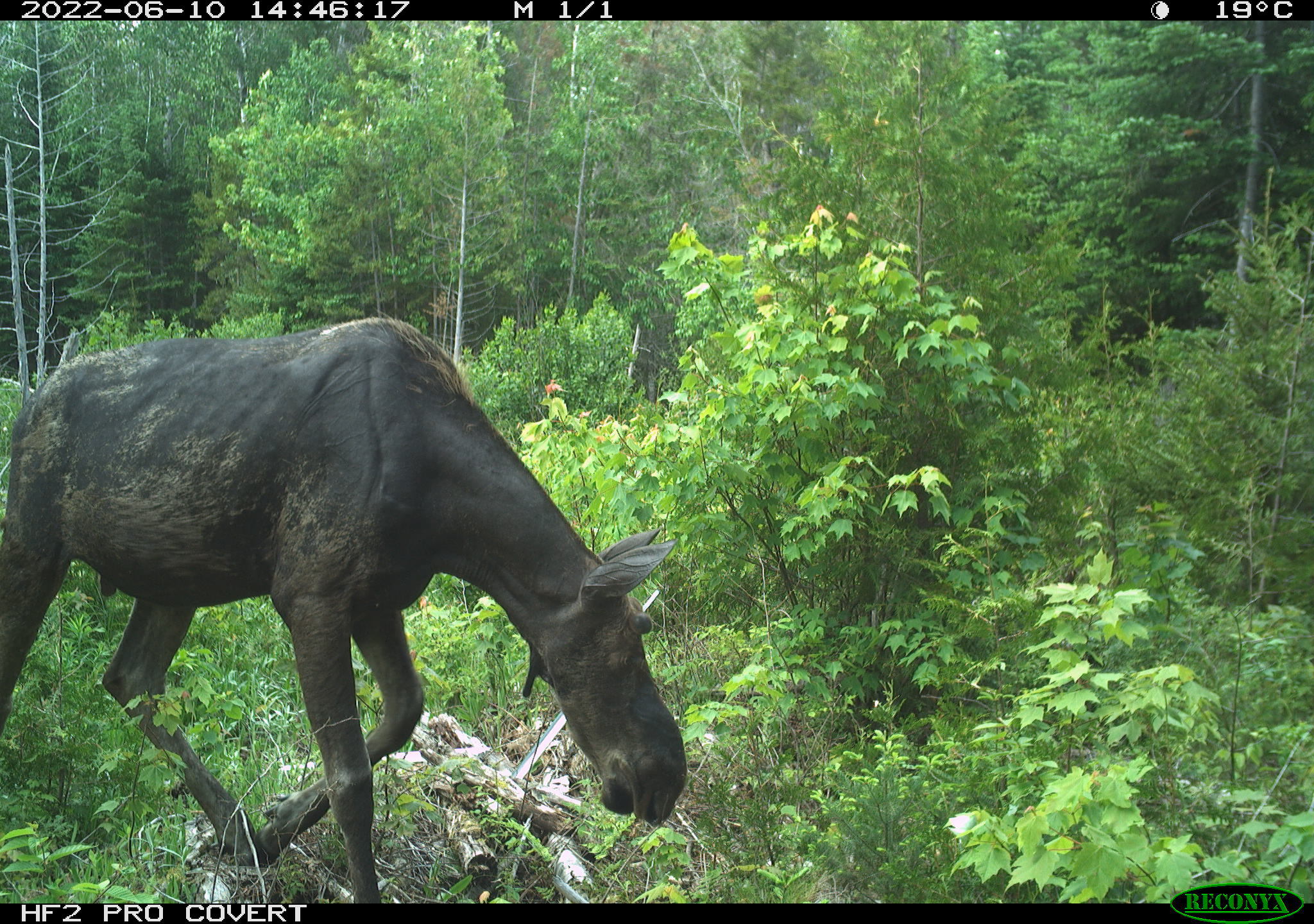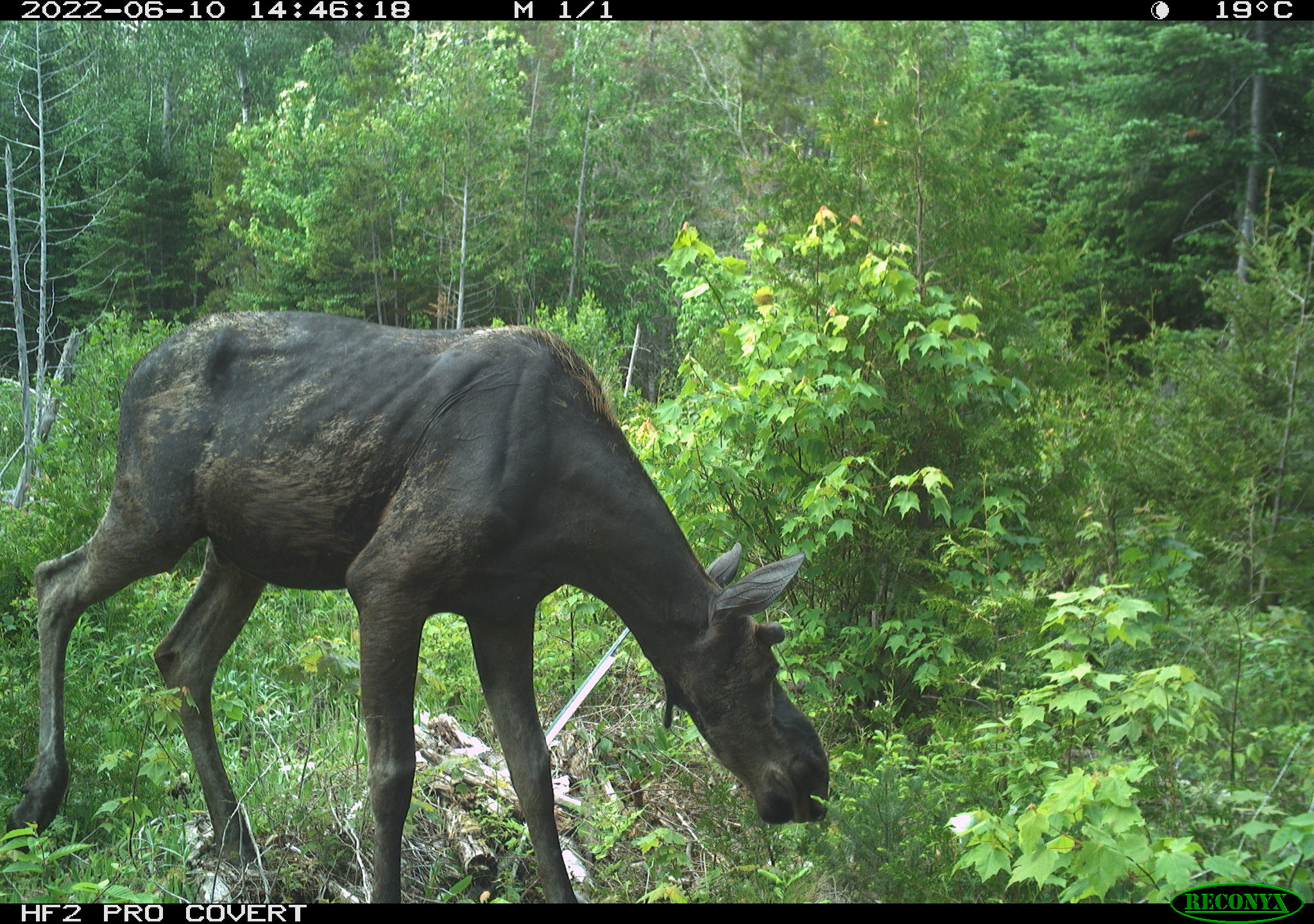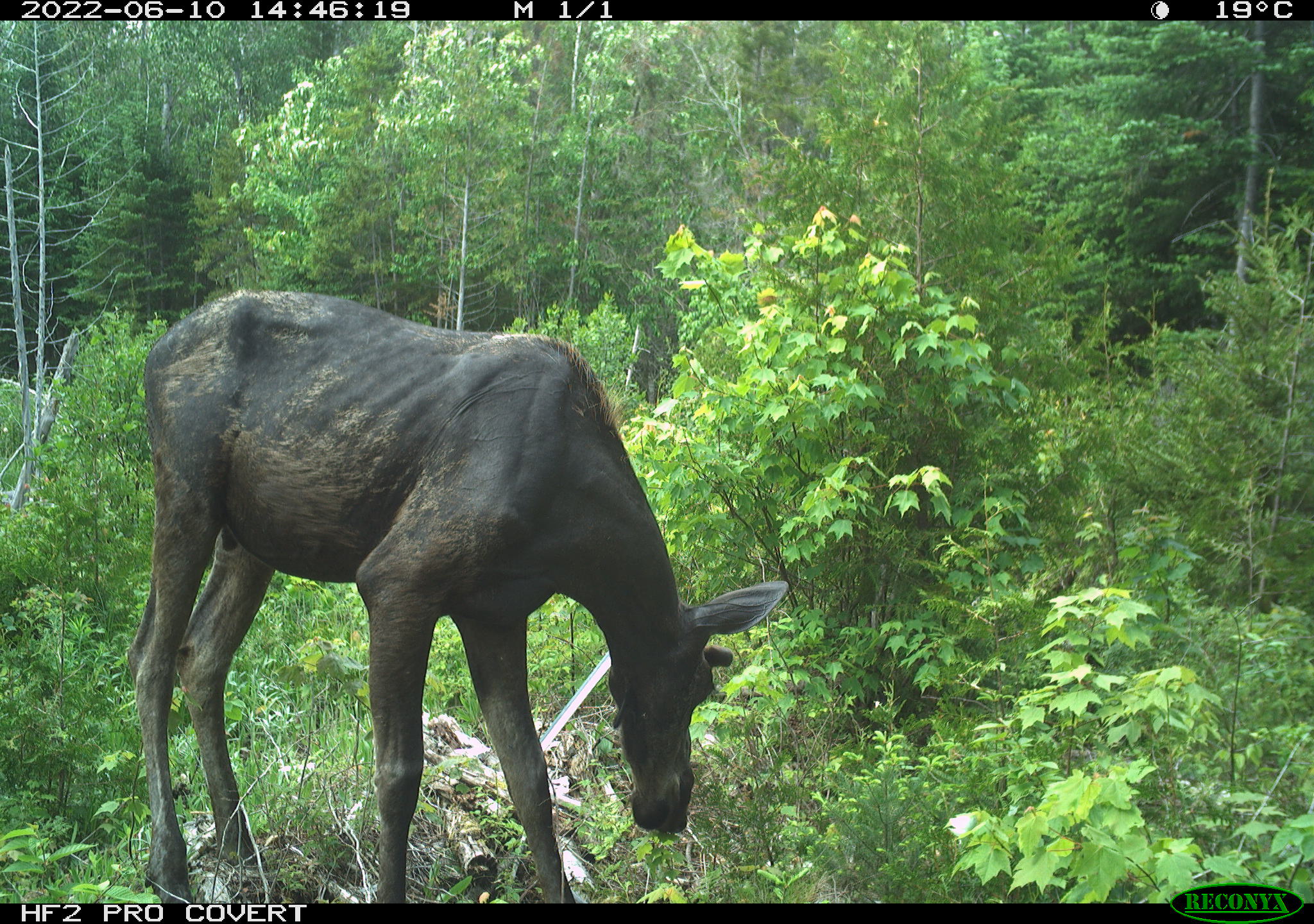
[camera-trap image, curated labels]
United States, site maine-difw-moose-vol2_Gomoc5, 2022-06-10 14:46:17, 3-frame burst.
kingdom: Animalia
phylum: Chordata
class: Mammalia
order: Artiodactyla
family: Cervidae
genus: Alces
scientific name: Alces alces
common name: moose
Moose (Alces alces).